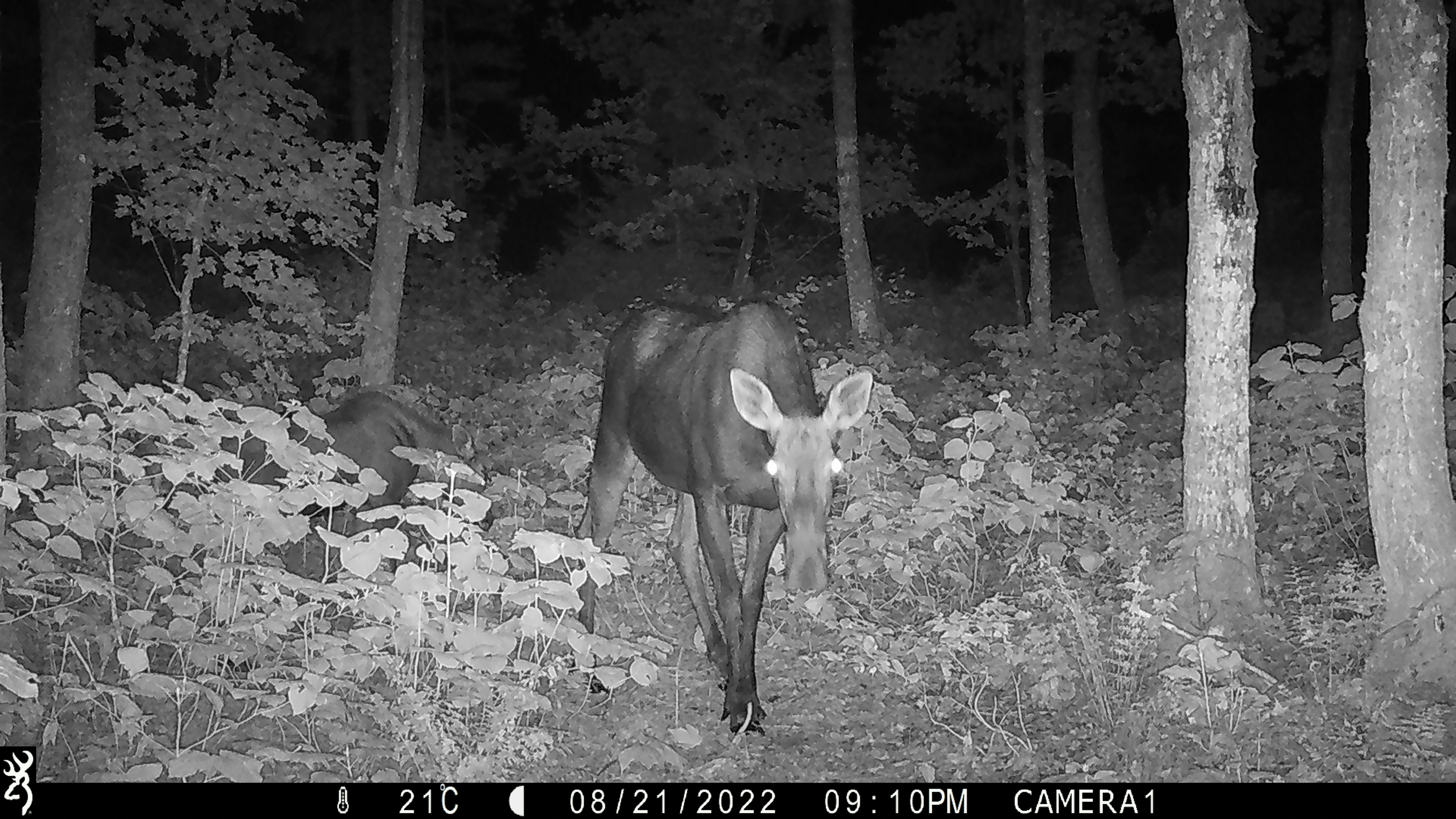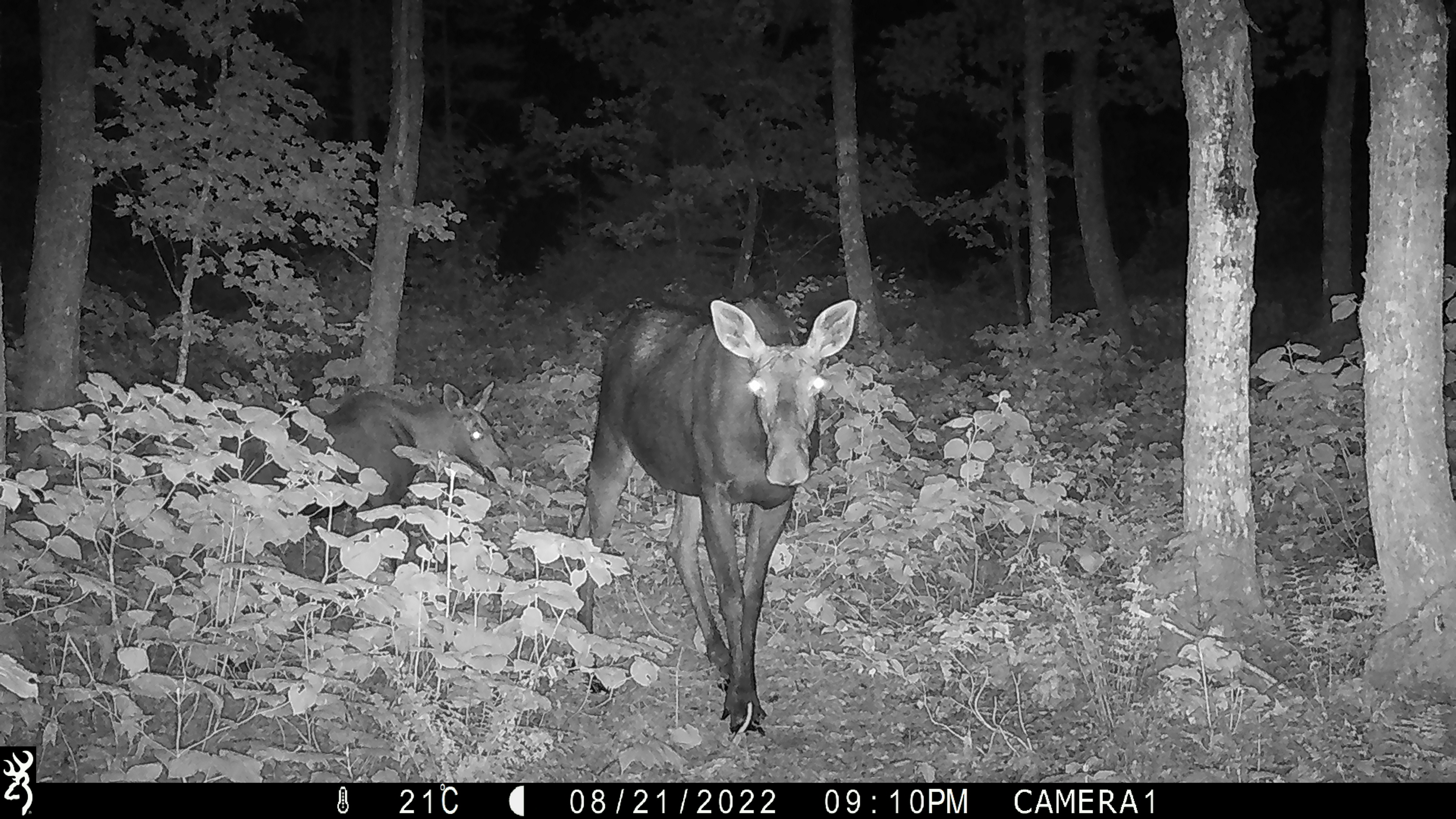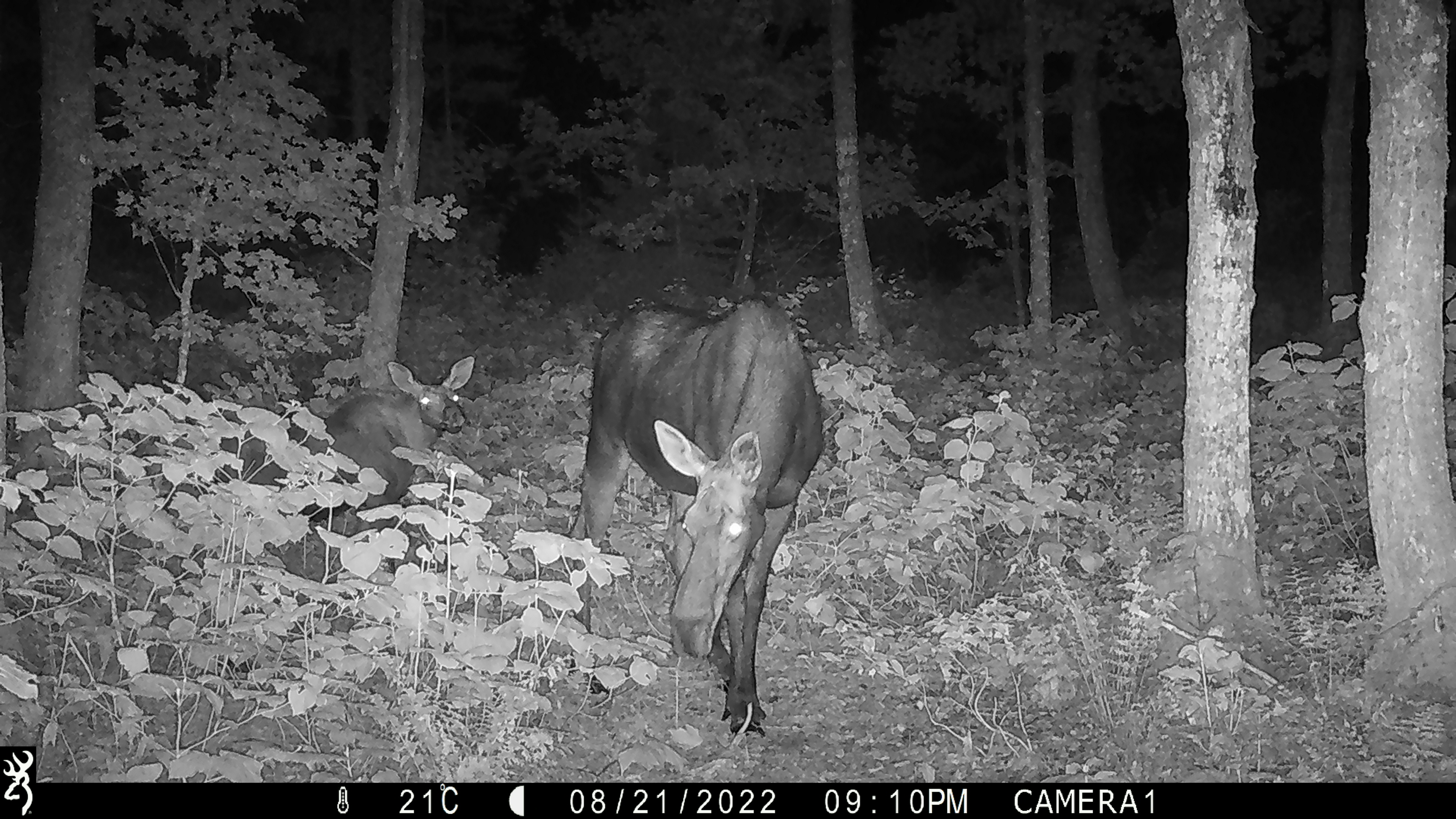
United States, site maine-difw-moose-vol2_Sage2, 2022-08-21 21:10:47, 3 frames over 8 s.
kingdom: Animalia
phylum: Chordata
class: Mammalia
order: Artiodactyla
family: Cervidae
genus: Alces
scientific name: Alces alces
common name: moose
Moose (Alces alces).